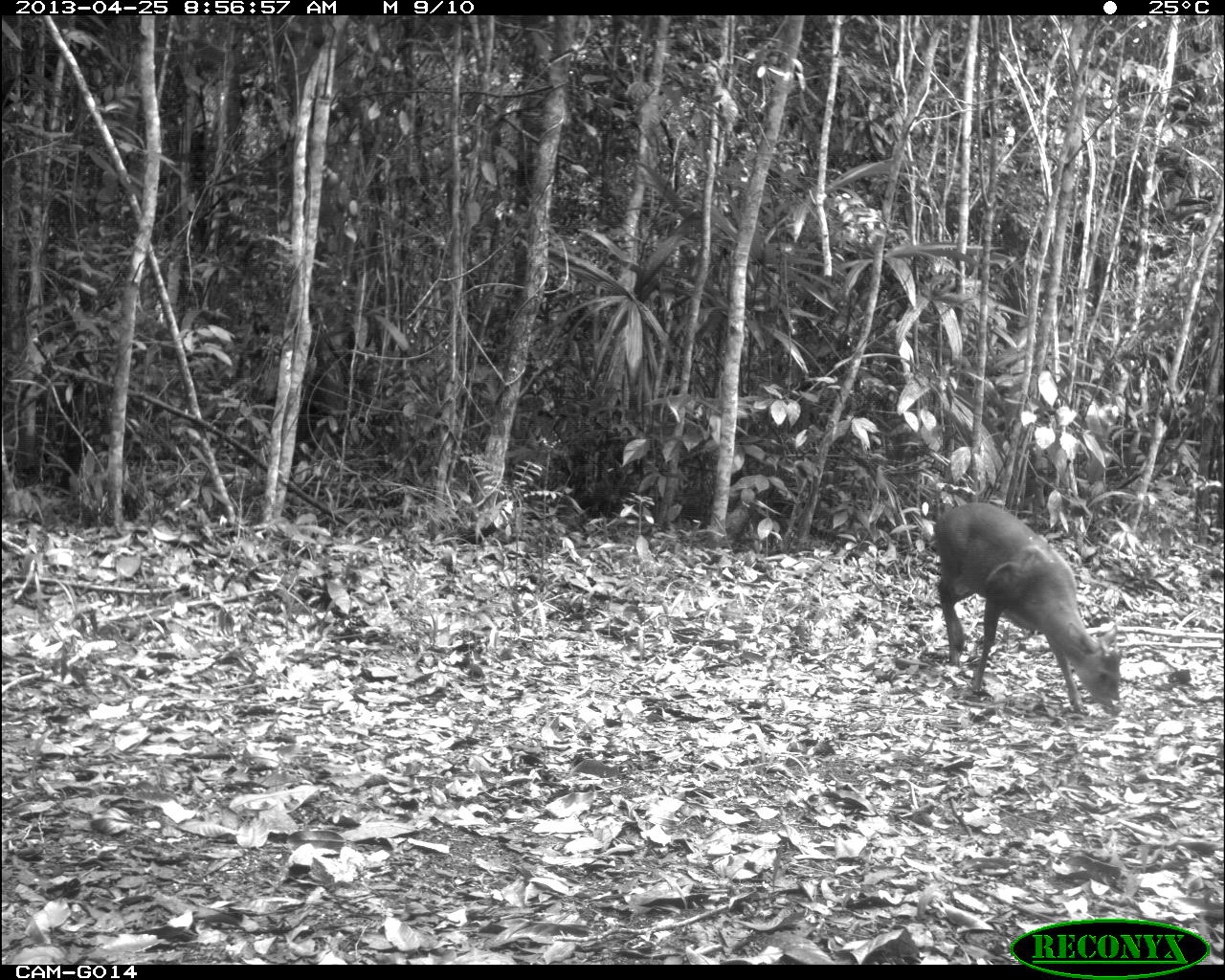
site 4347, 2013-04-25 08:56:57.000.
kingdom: Animalia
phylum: Chordata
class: Mammalia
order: Artiodactyla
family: Cervidae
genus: Mazama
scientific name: Mazama temama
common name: central american red brocket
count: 1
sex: male